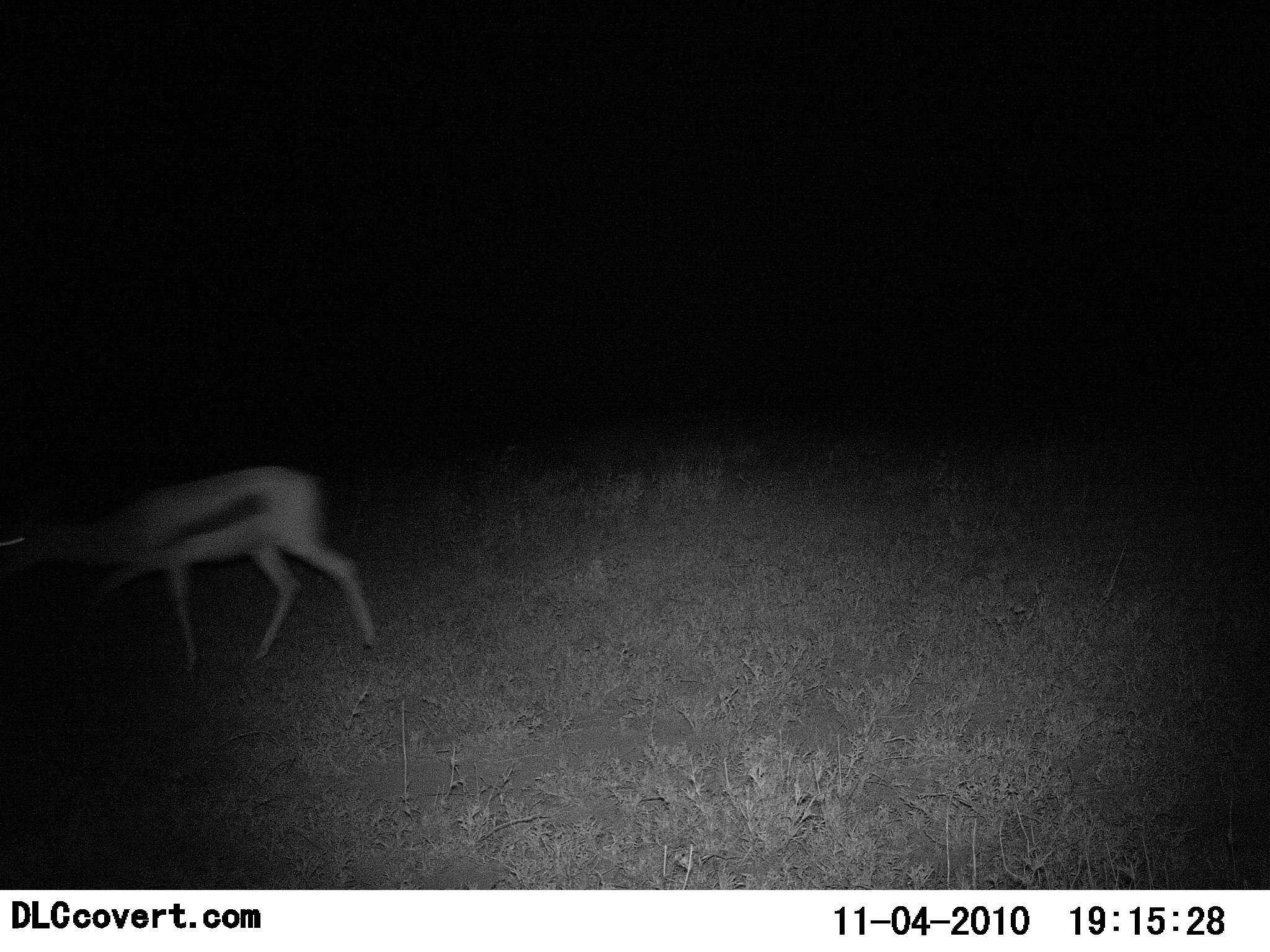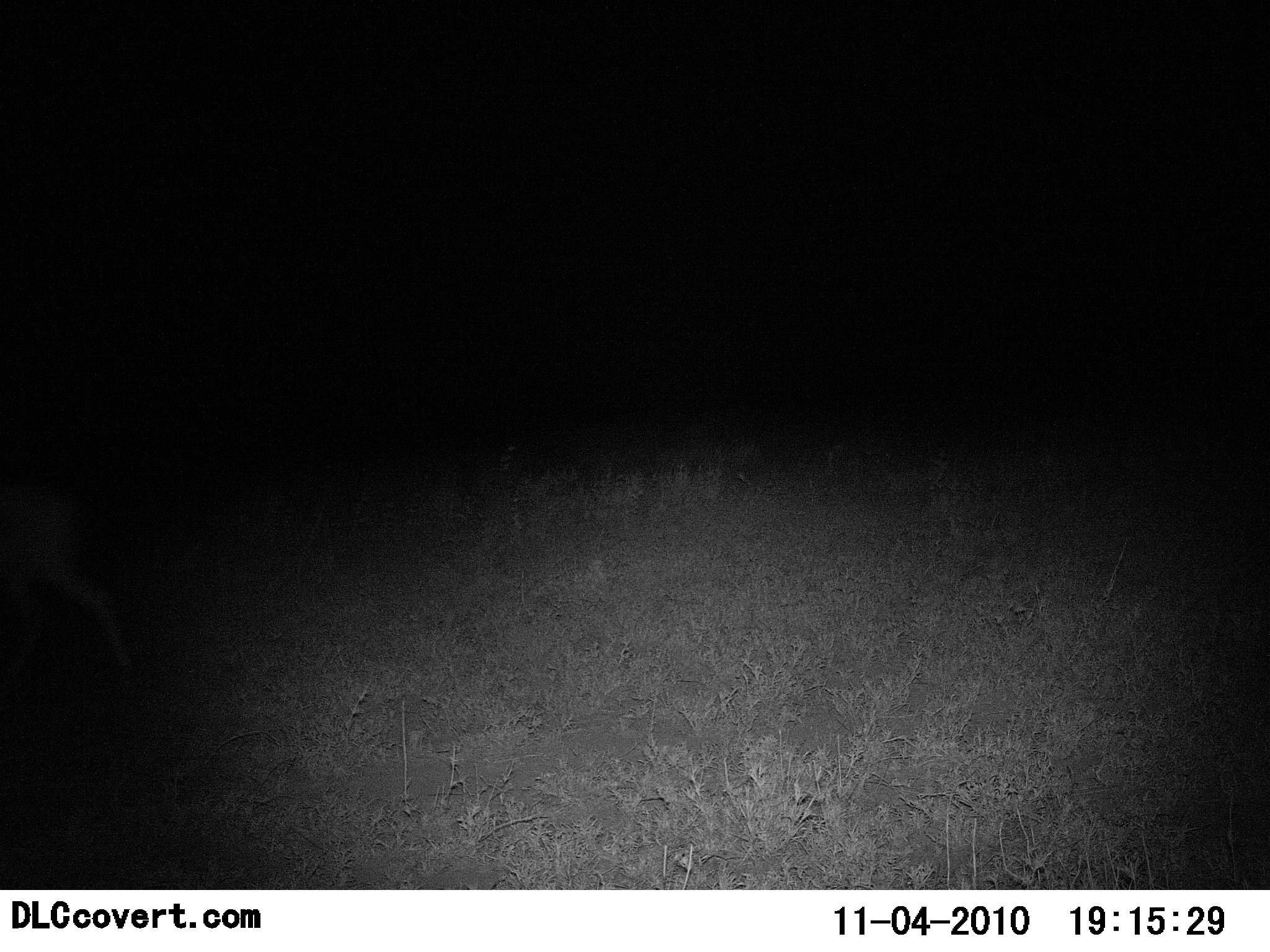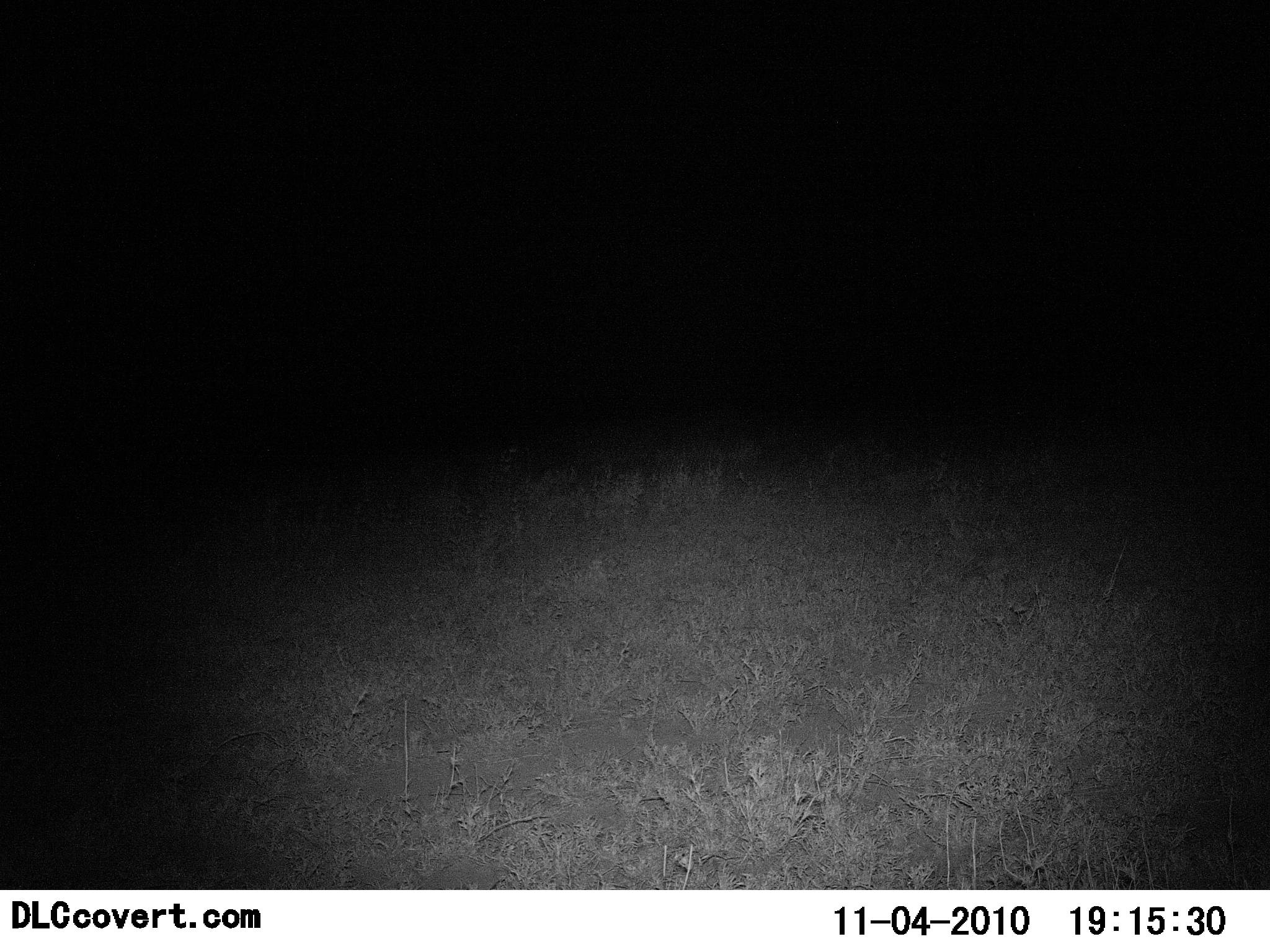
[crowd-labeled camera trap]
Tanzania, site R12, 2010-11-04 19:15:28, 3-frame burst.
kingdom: Animalia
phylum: Chordata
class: Mammalia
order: Artiodactyla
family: Bovidae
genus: Eudorcas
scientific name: Eudorcas thomsonii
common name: thomson's gazelle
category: gazellethomsons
Gazellethomsons (thomson's gazelle) (Eudorcas thomsonii), count 1. Behavior (volunteer vote fractions): standing 0%, resting 0%, moving 100%, interacting 0%. Young present (vote fraction): 0%. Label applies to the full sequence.